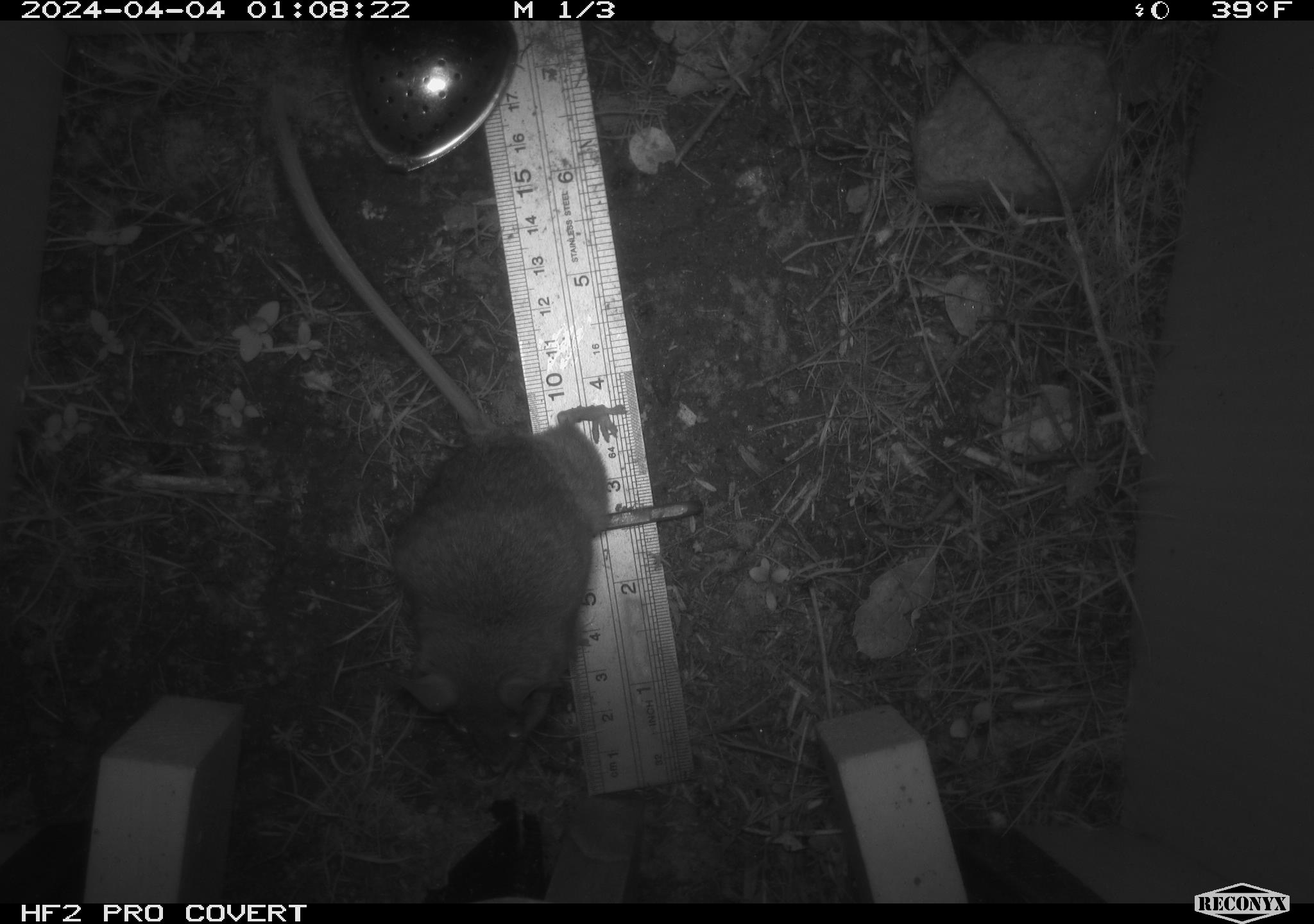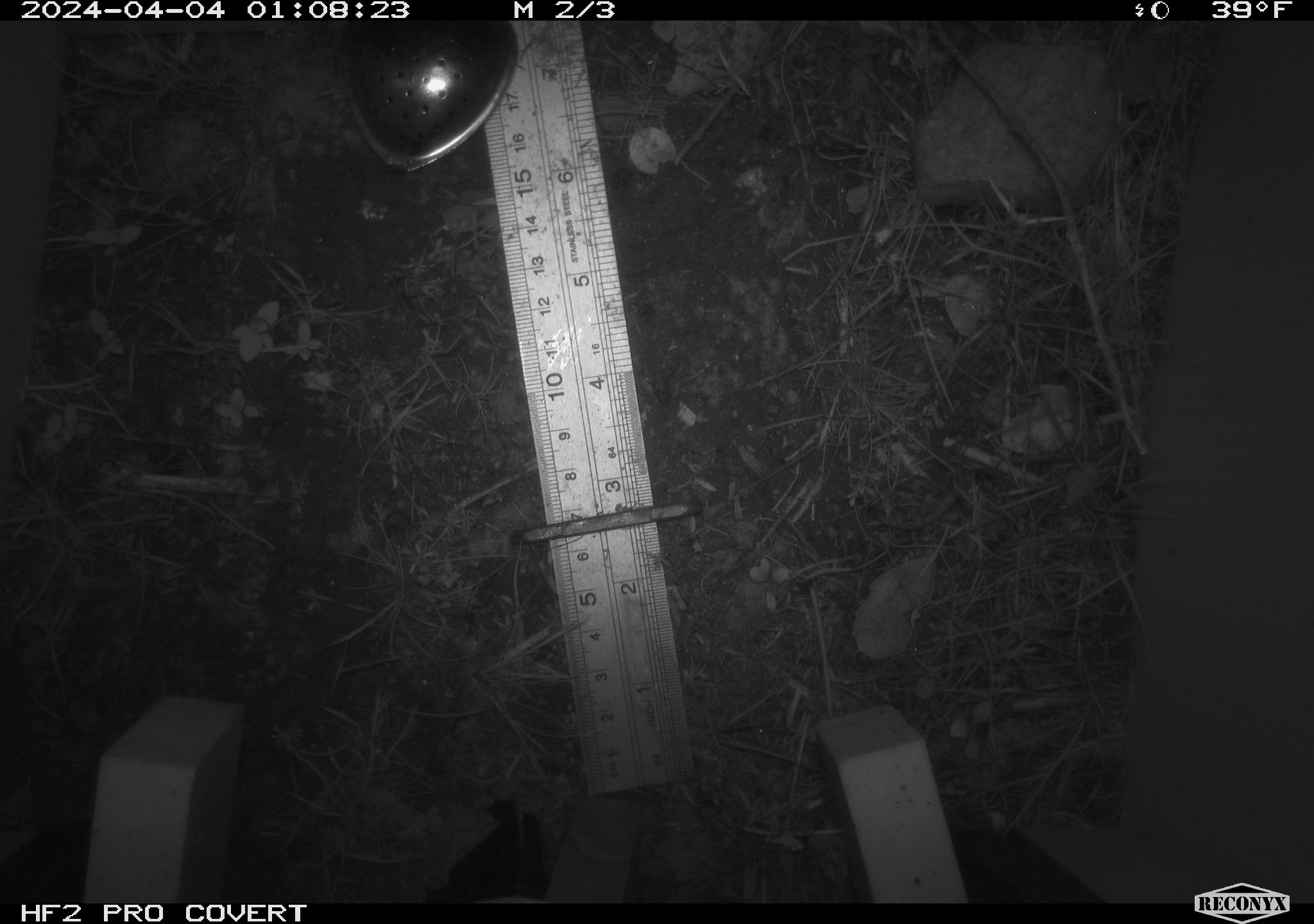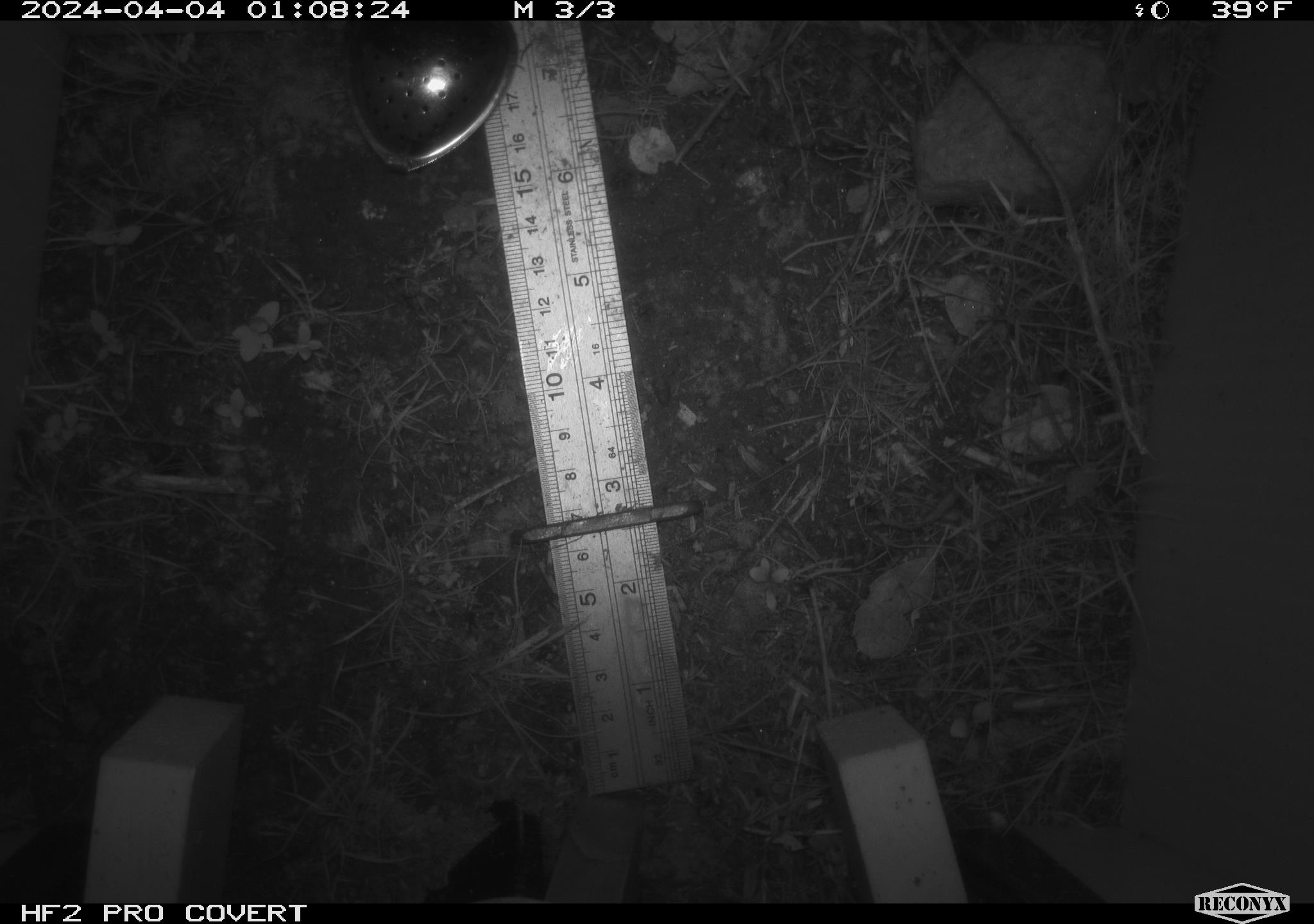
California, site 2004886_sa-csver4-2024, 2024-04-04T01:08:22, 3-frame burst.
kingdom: Animalia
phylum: Chordata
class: Mammalia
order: Rodentia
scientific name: Rodentia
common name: mouse species